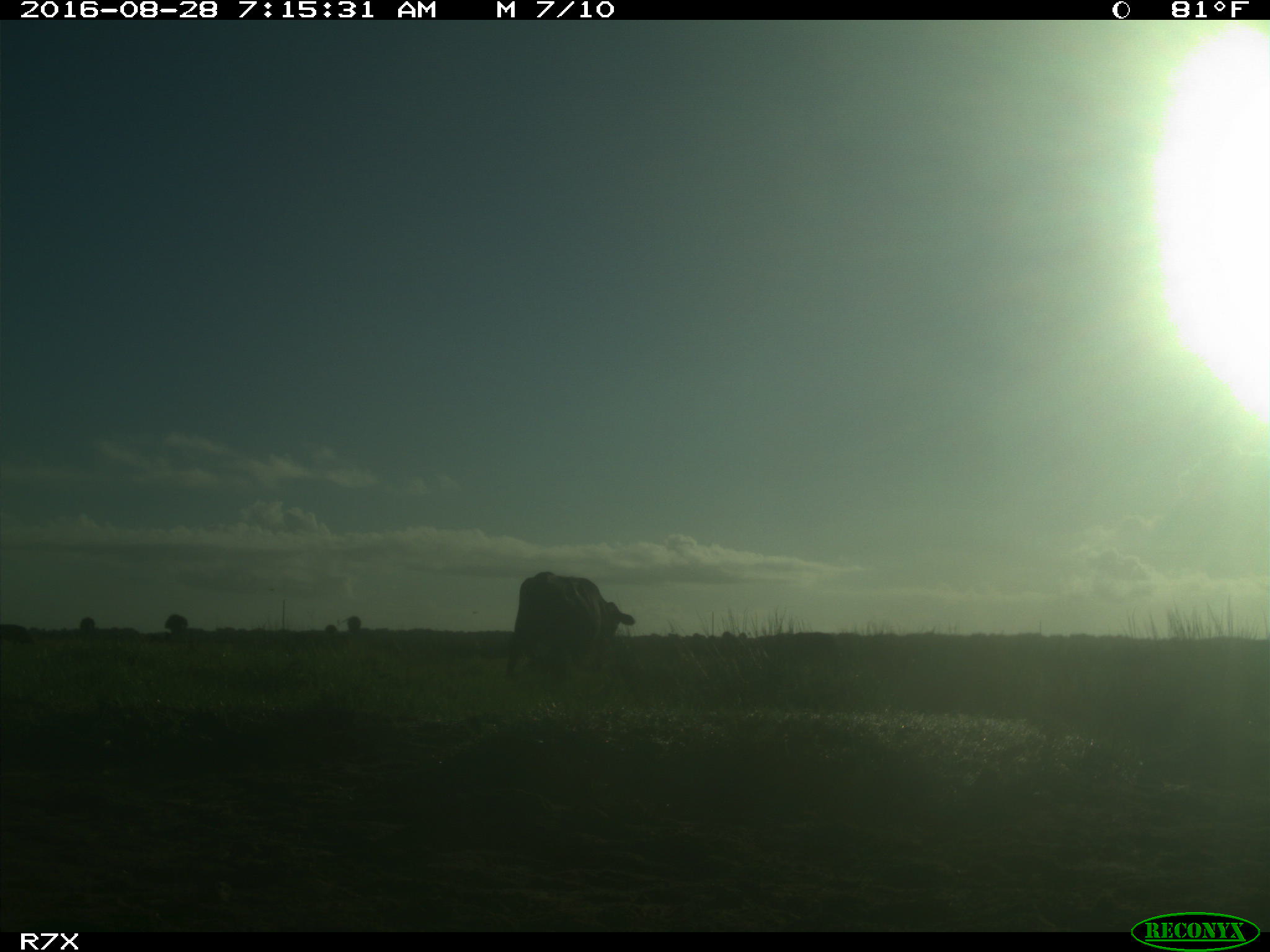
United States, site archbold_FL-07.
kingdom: Animalia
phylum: Chordata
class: Mammalia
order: Artiodactyla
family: Bovidae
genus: Bos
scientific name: Bos taurus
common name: domestic cow